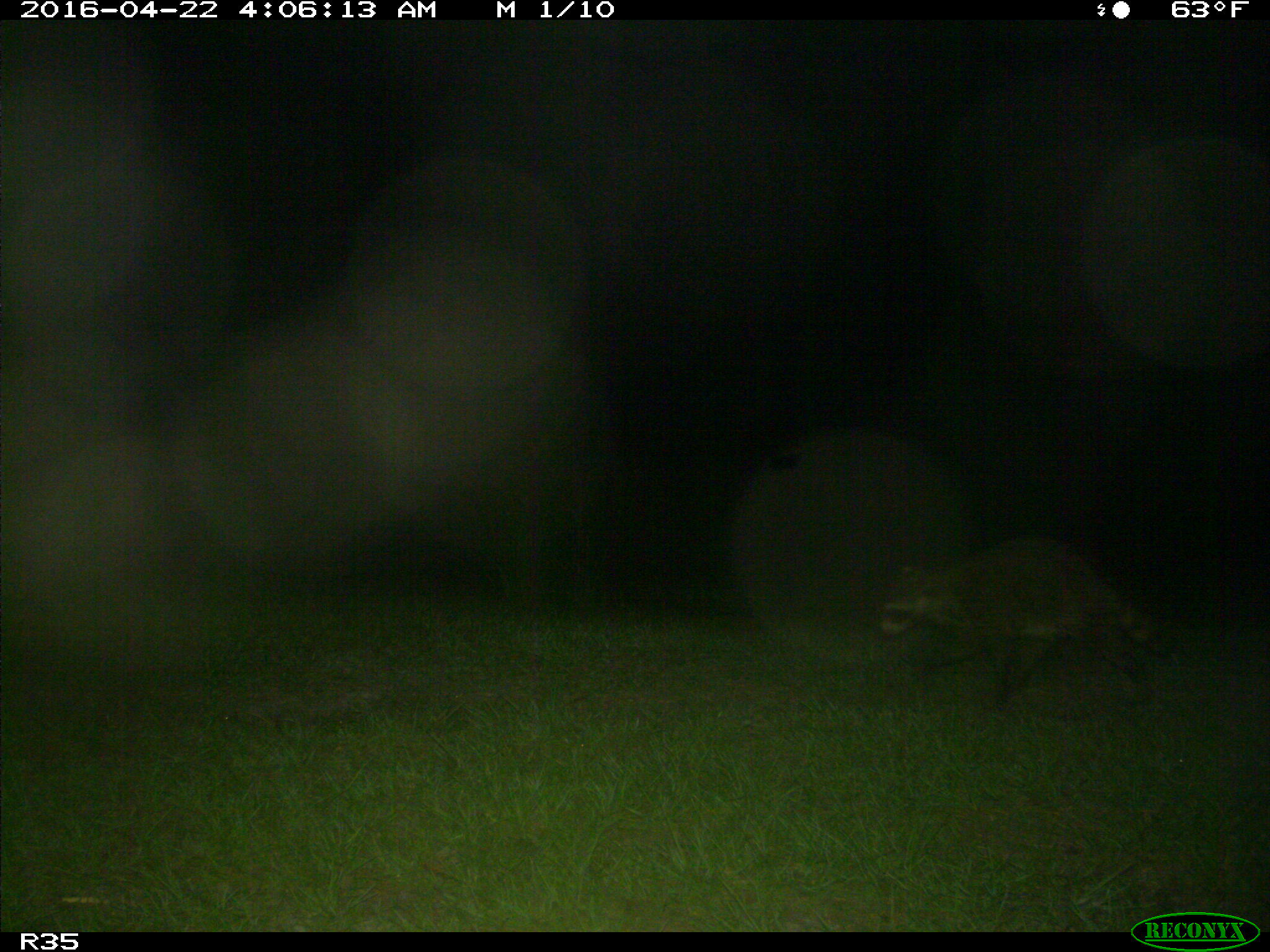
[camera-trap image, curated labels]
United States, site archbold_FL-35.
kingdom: Animalia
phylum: Chordata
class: Mammalia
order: Carnivora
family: Procyonidae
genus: Procyon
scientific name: Procyon lotor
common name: common raccoon